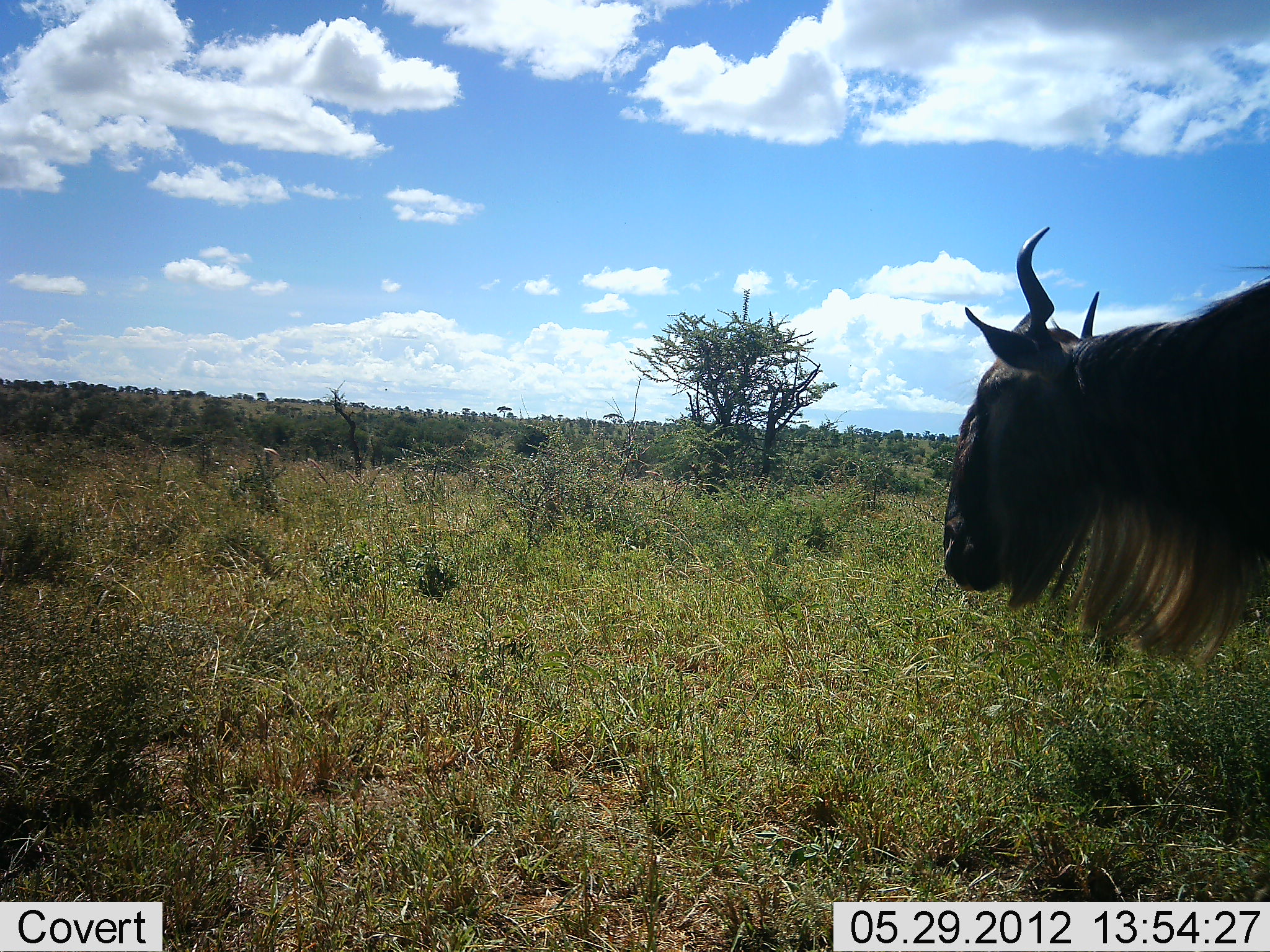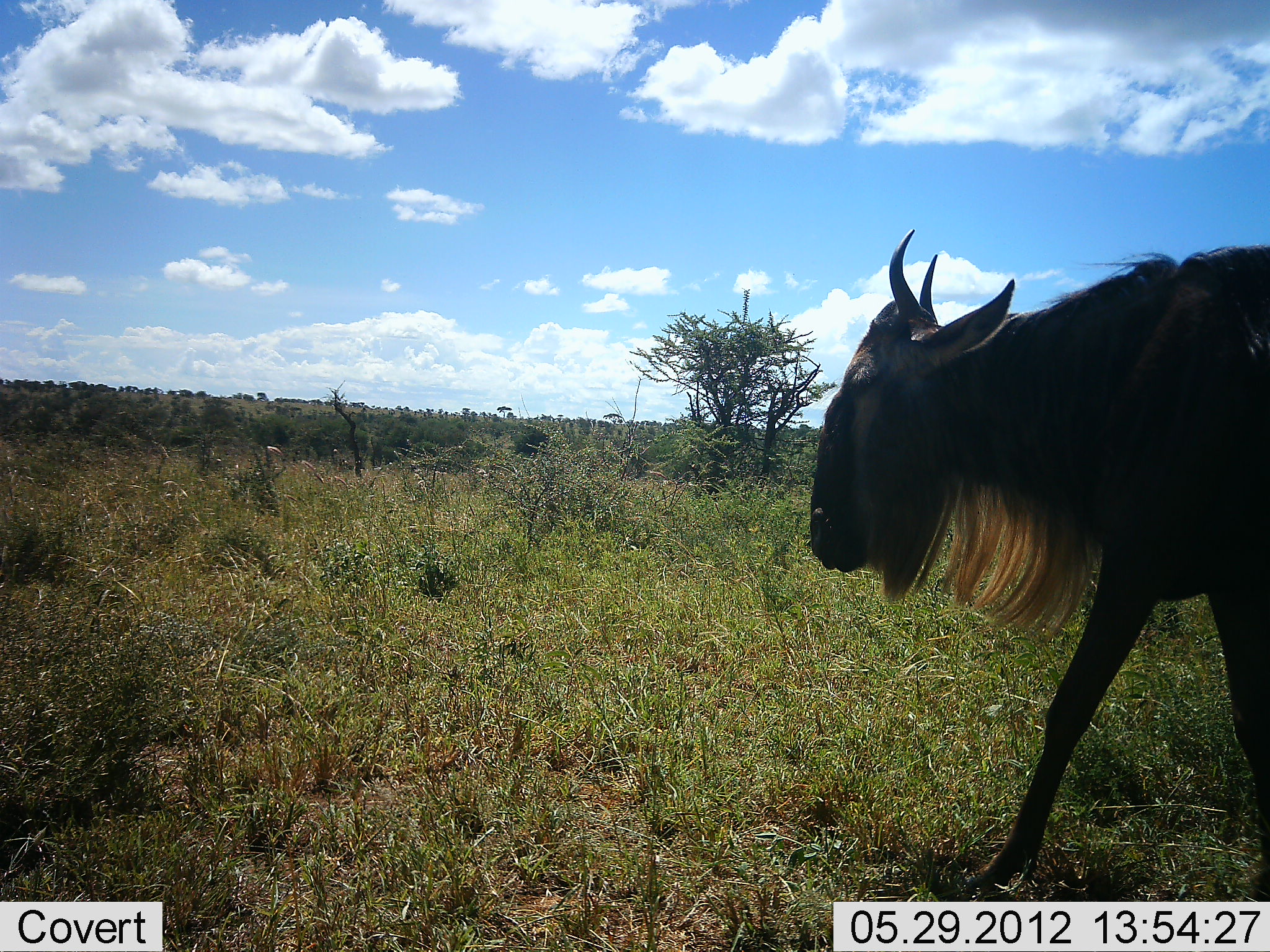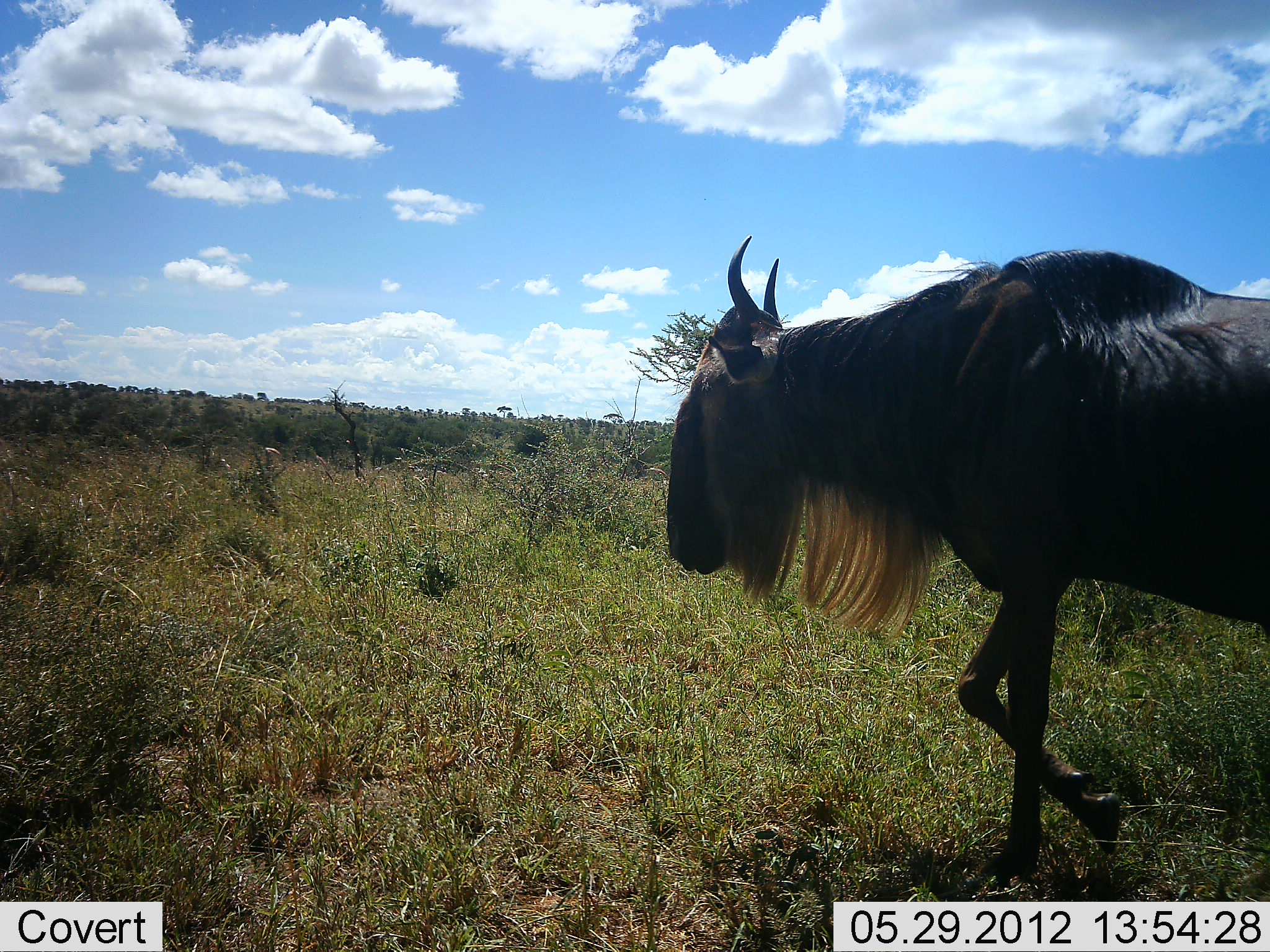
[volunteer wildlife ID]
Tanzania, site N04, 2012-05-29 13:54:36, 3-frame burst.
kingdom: Animalia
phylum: Chordata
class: Mammalia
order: Artiodactyla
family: Bovidae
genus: Connochaetes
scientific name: Connochaetes taurinus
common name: blue wildebeest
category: wildebeest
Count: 1.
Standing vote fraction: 0%.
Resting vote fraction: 0%.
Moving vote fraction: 100%.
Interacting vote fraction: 0%.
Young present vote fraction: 0%.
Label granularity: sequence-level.